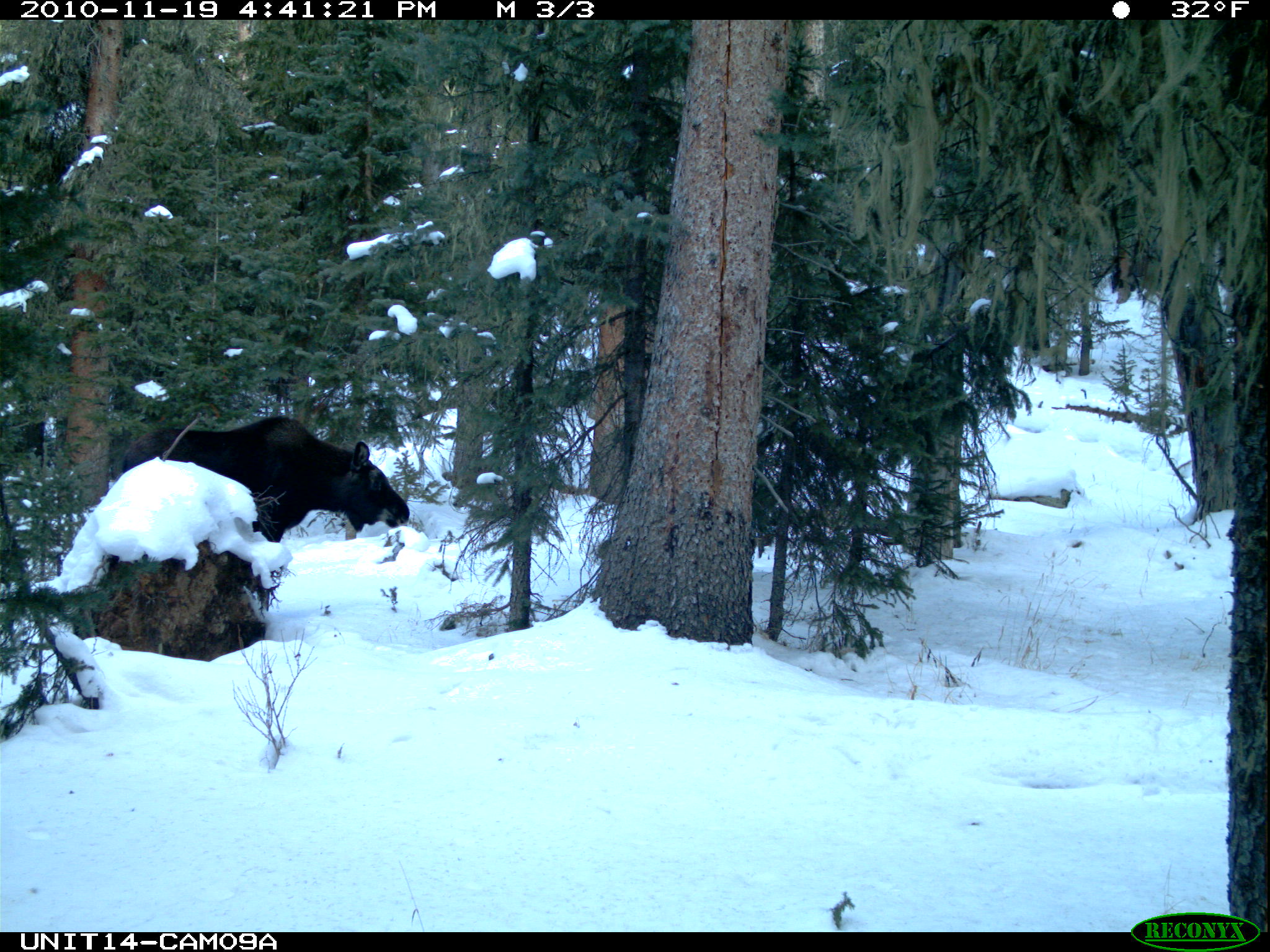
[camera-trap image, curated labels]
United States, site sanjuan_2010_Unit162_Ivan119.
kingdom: Animalia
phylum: Chordata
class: Mammalia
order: Artiodactyla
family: Cervidae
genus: Alces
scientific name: Alces alces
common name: moose